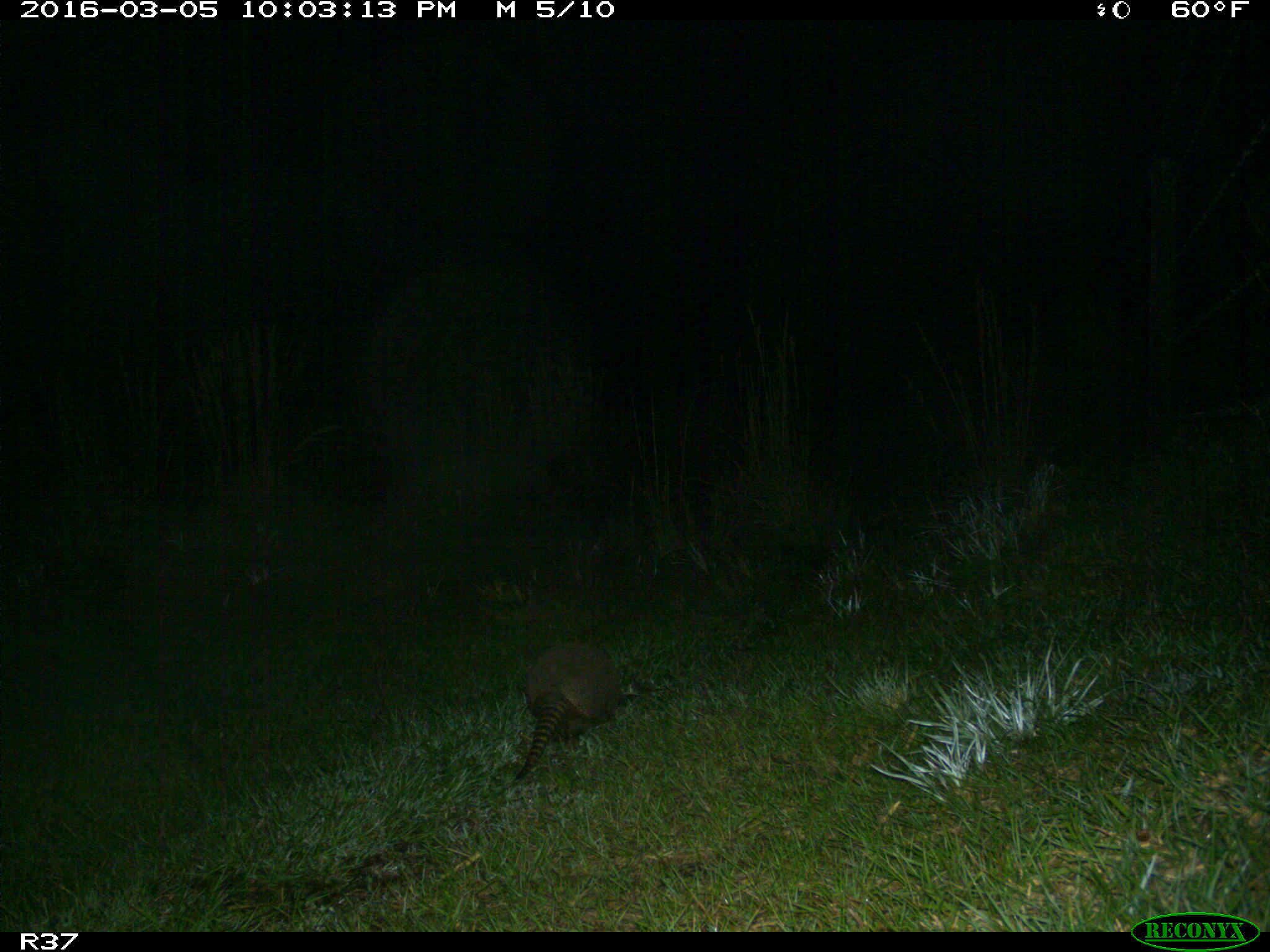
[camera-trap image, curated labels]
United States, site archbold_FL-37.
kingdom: Animalia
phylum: Chordata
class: Mammalia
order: Cingulata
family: Dasypodidae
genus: Dasypus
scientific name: Dasypus novemcinctus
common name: nine-banded armadillo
Dasypus novemcinctus (nine-banded armadillo).